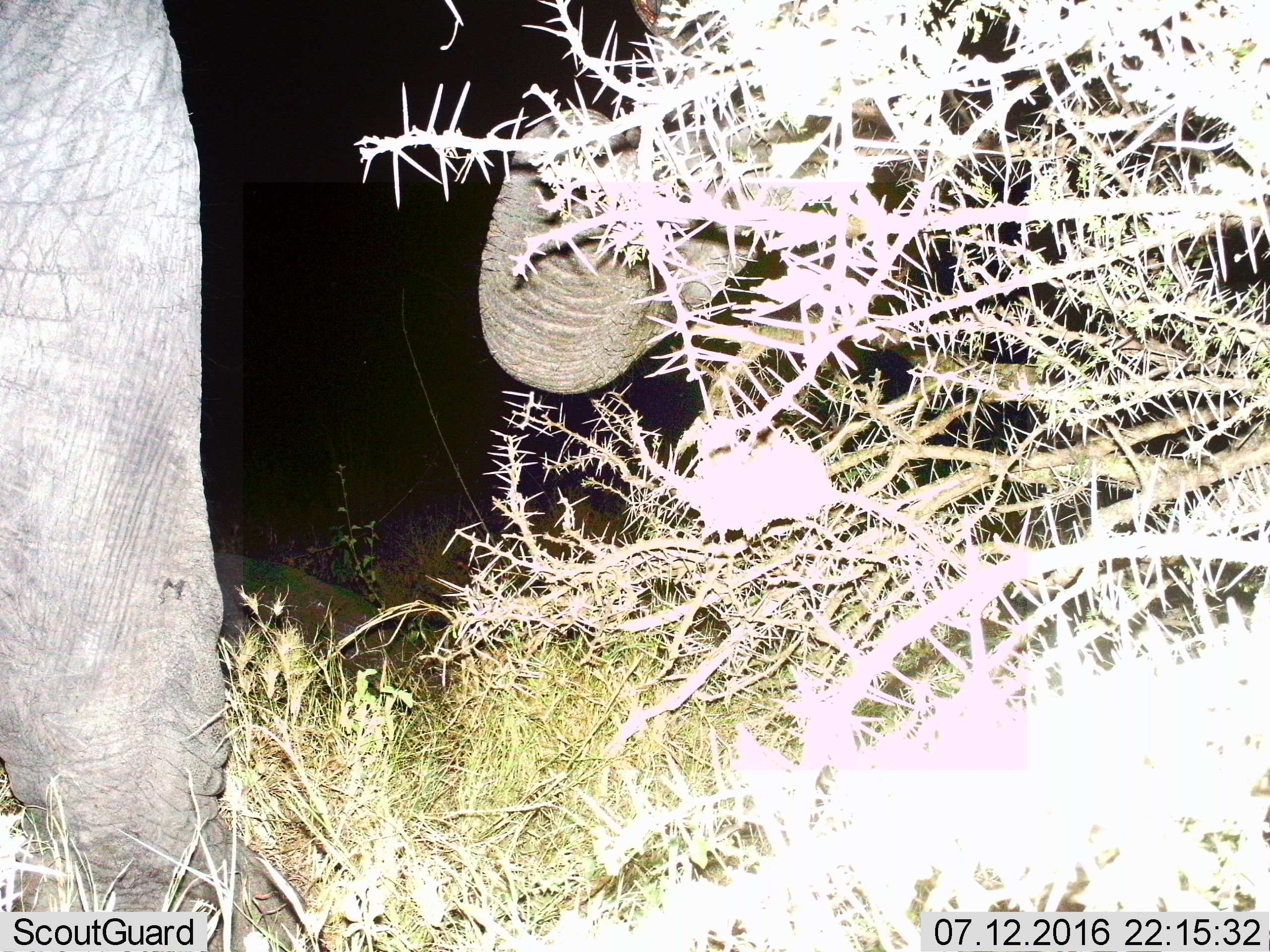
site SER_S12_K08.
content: unidentified animal